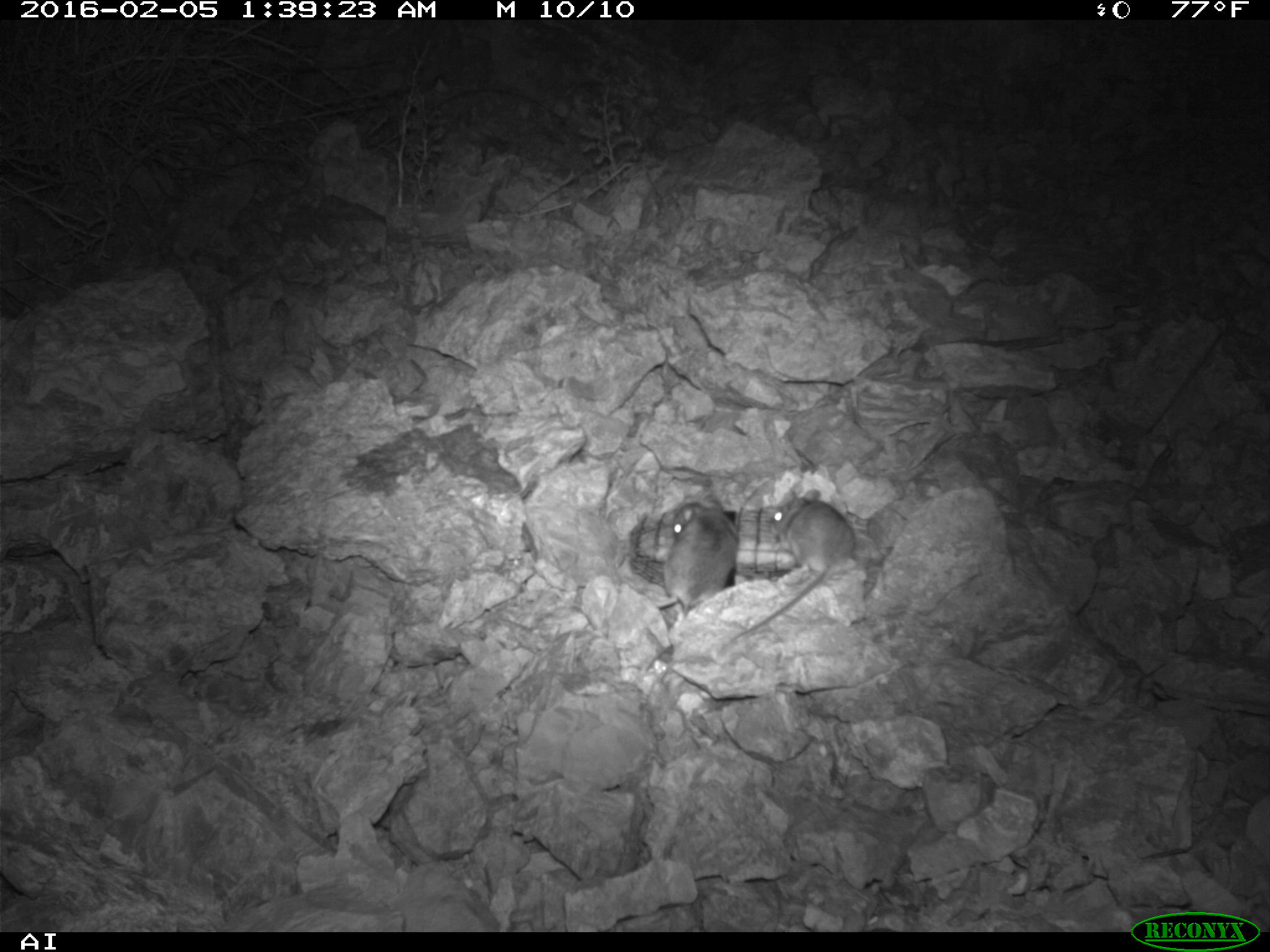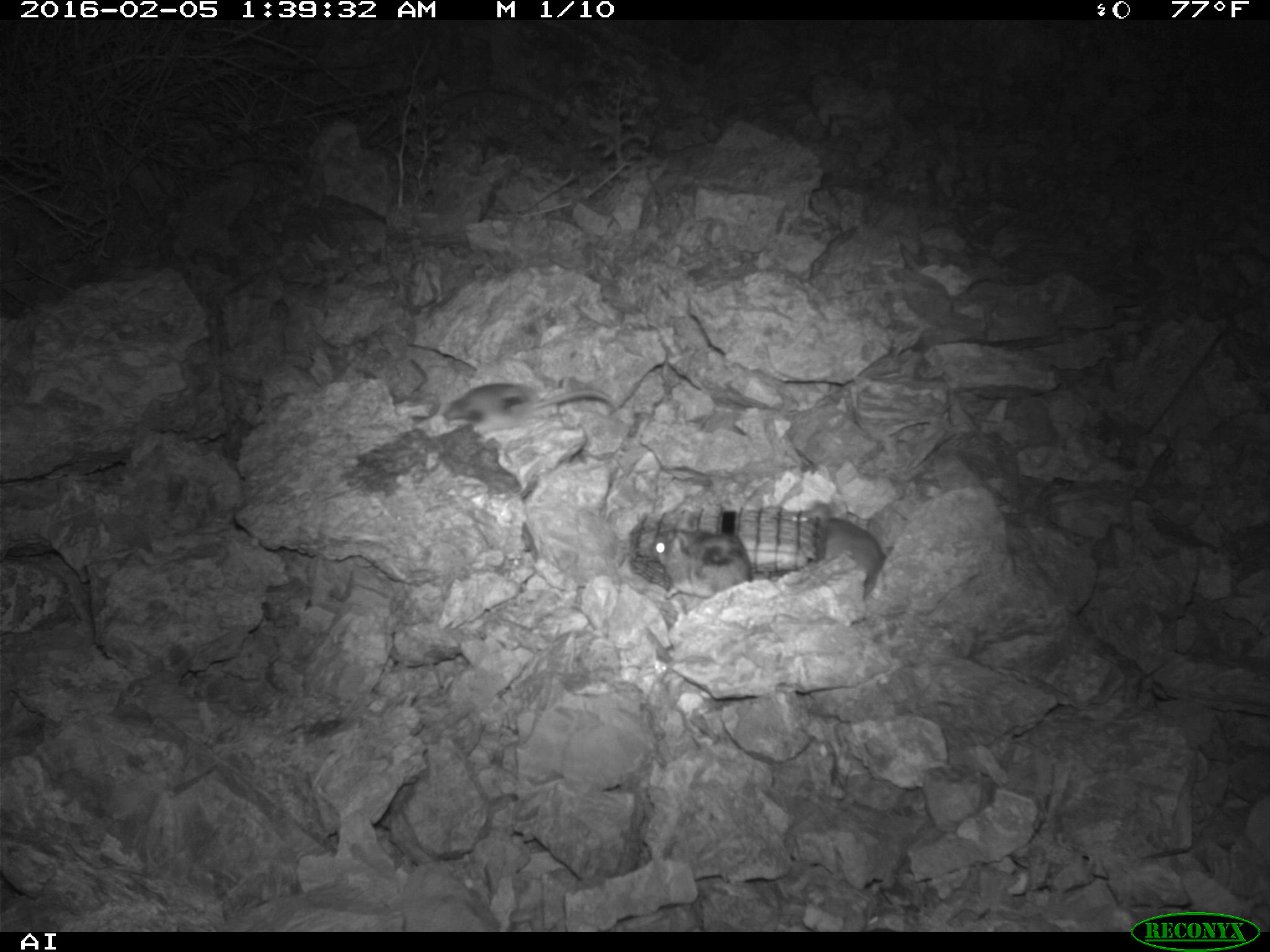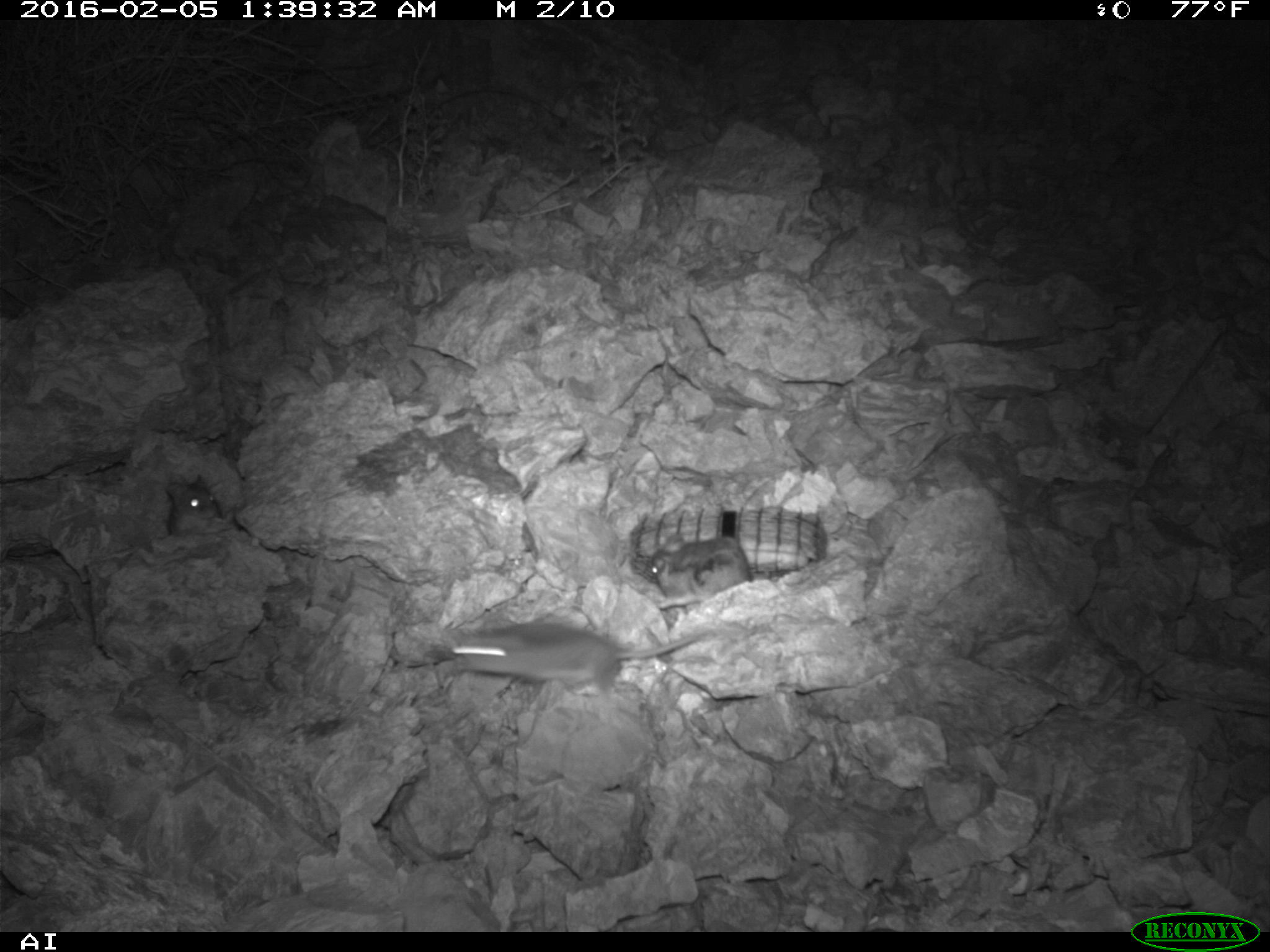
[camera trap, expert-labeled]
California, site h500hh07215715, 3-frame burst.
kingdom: Animalia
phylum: Chordata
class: Mammalia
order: Rodentia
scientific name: Rodentia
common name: rodent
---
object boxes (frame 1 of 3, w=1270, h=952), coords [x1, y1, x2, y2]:
rodent: [722, 485, 856, 645]; [657, 495, 741, 610]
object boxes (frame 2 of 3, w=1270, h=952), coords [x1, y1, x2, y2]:
rodent: [651, 521, 751, 599]; [810, 500, 886, 598]; [443, 382, 614, 422]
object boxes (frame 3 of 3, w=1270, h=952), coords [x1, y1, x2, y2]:
rodent: [451, 620, 698, 698]; [651, 533, 750, 608]; [165, 475, 221, 534]